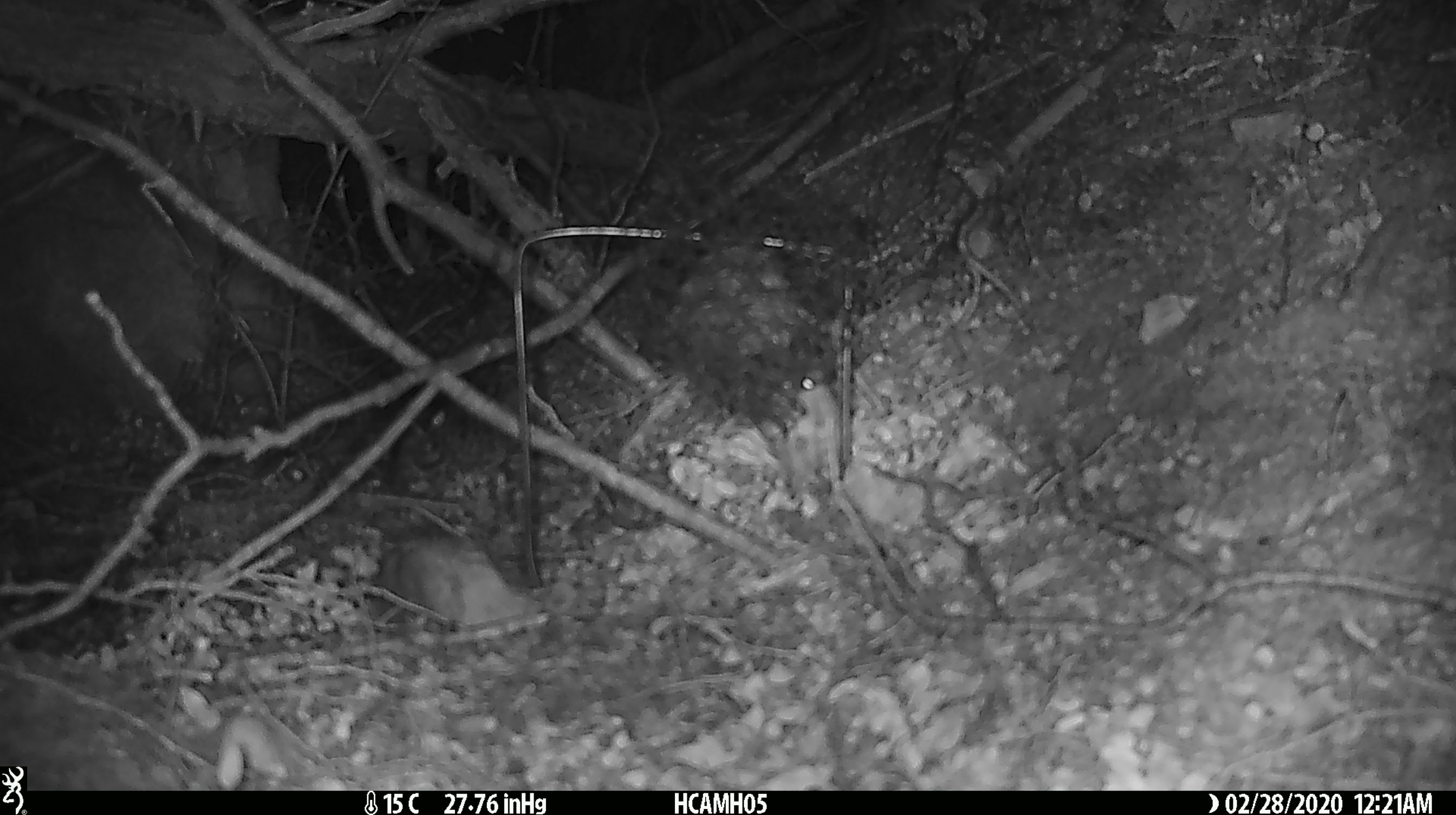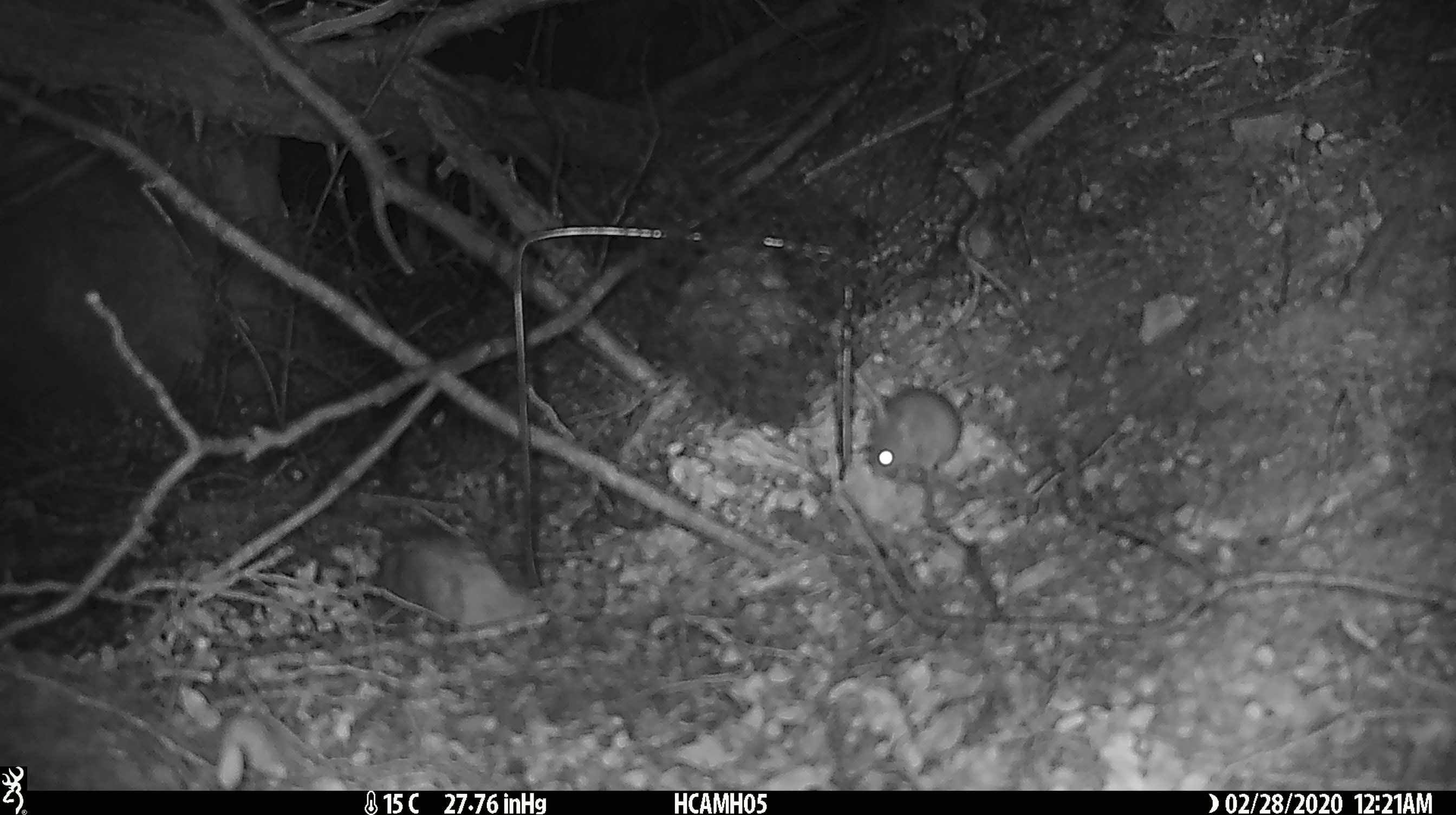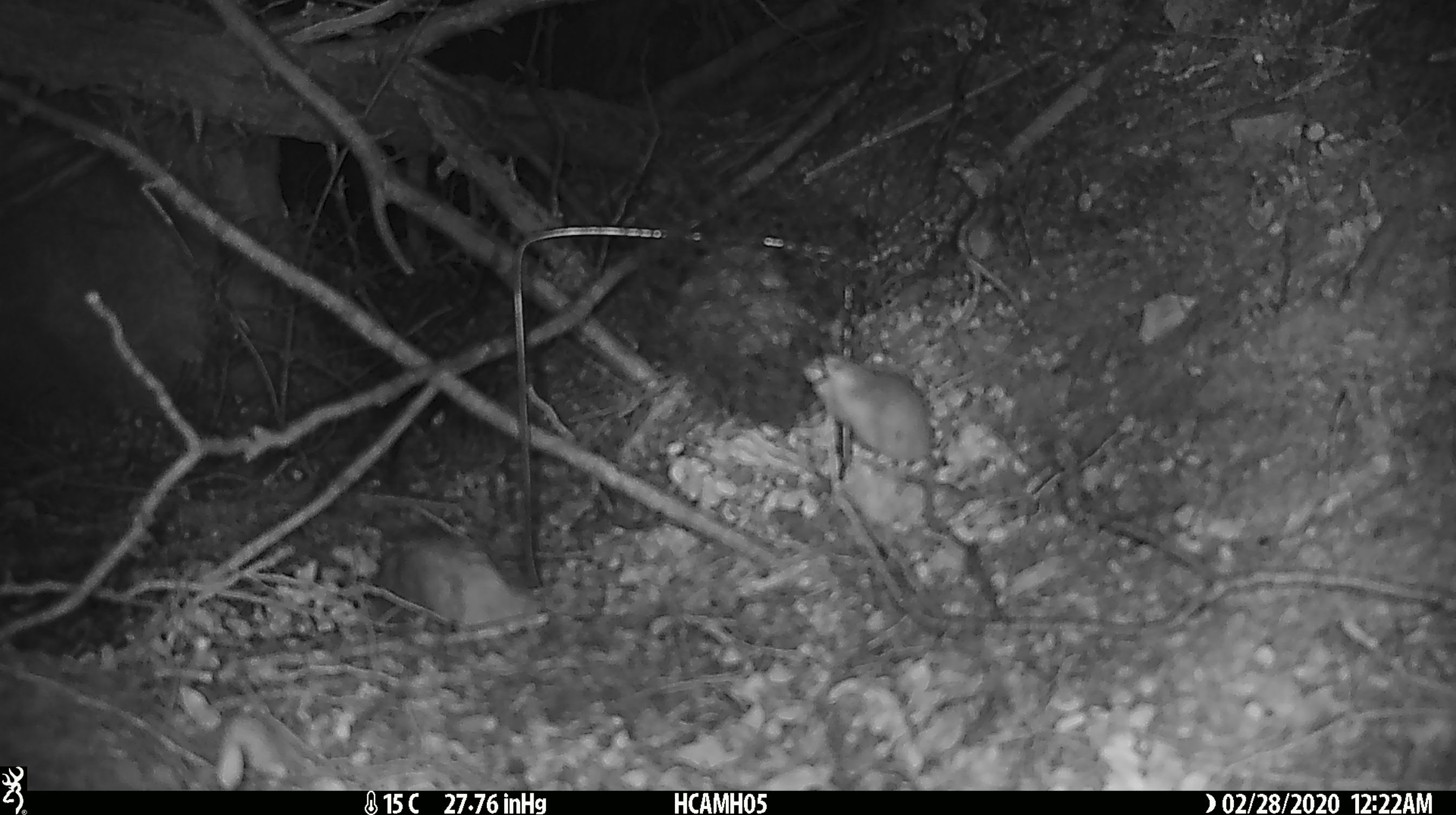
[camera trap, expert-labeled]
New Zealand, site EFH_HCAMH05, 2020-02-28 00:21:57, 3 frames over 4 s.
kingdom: Animalia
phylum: Chordata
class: Mammalia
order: Rodentia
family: Muridae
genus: Mus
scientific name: Mus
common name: mouse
Mouse (Mus).